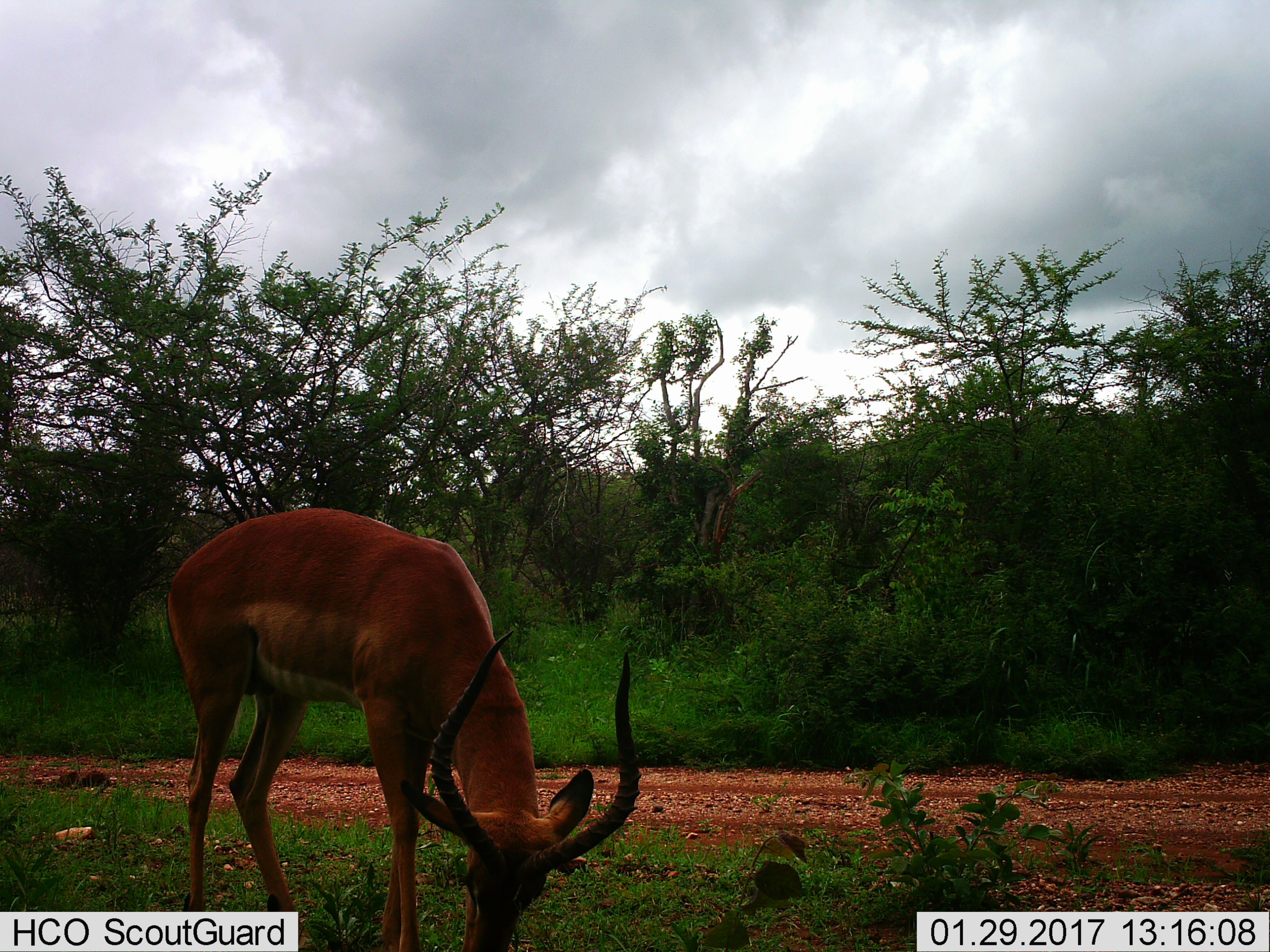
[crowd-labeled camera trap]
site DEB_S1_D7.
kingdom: Animalia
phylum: Chordata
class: Mammalia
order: Artiodactyla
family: Bovidae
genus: Aepyceros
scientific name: Aepyceros melampus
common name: impala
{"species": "impala (Aepyceros melampus)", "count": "1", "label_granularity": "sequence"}